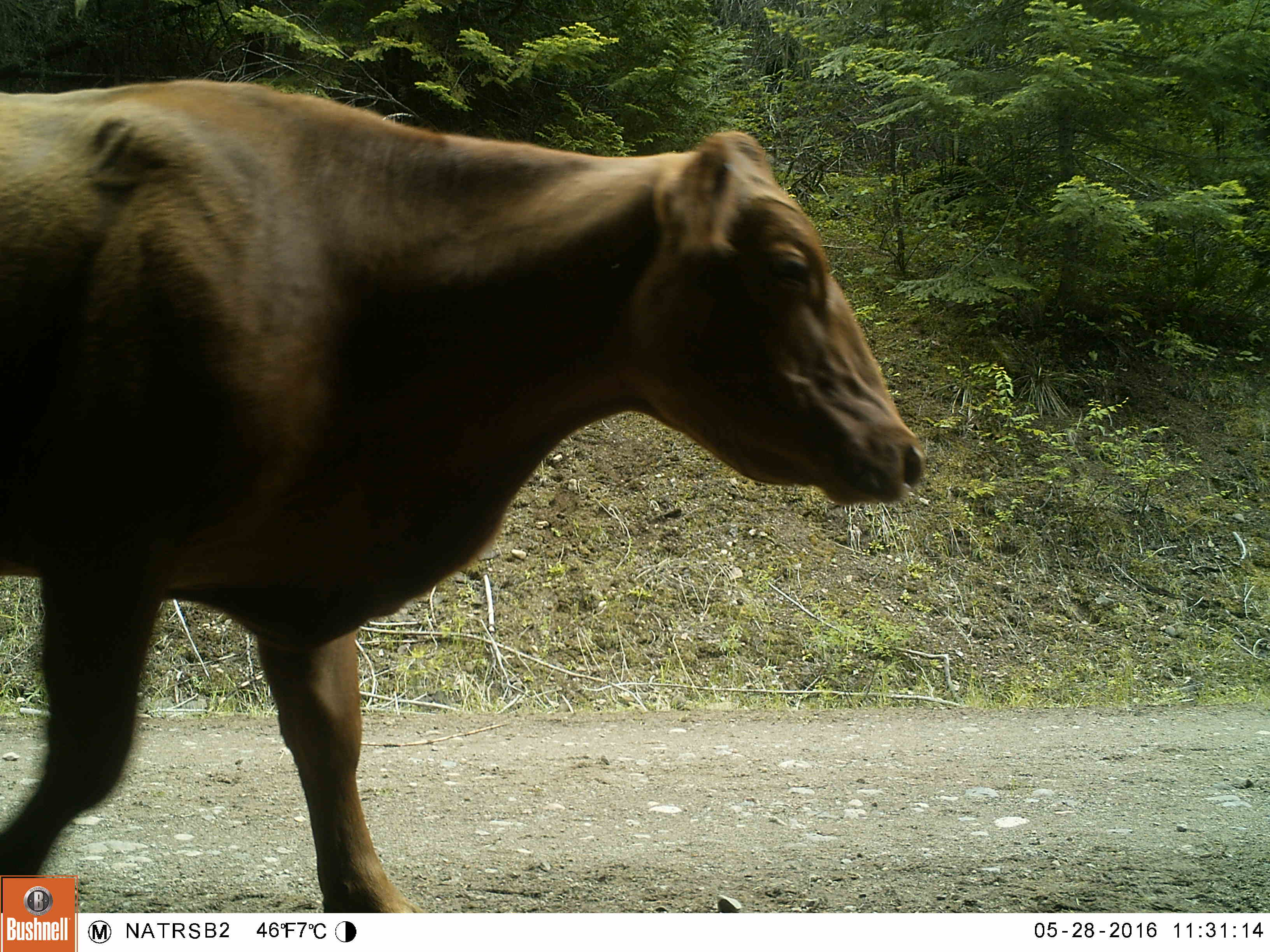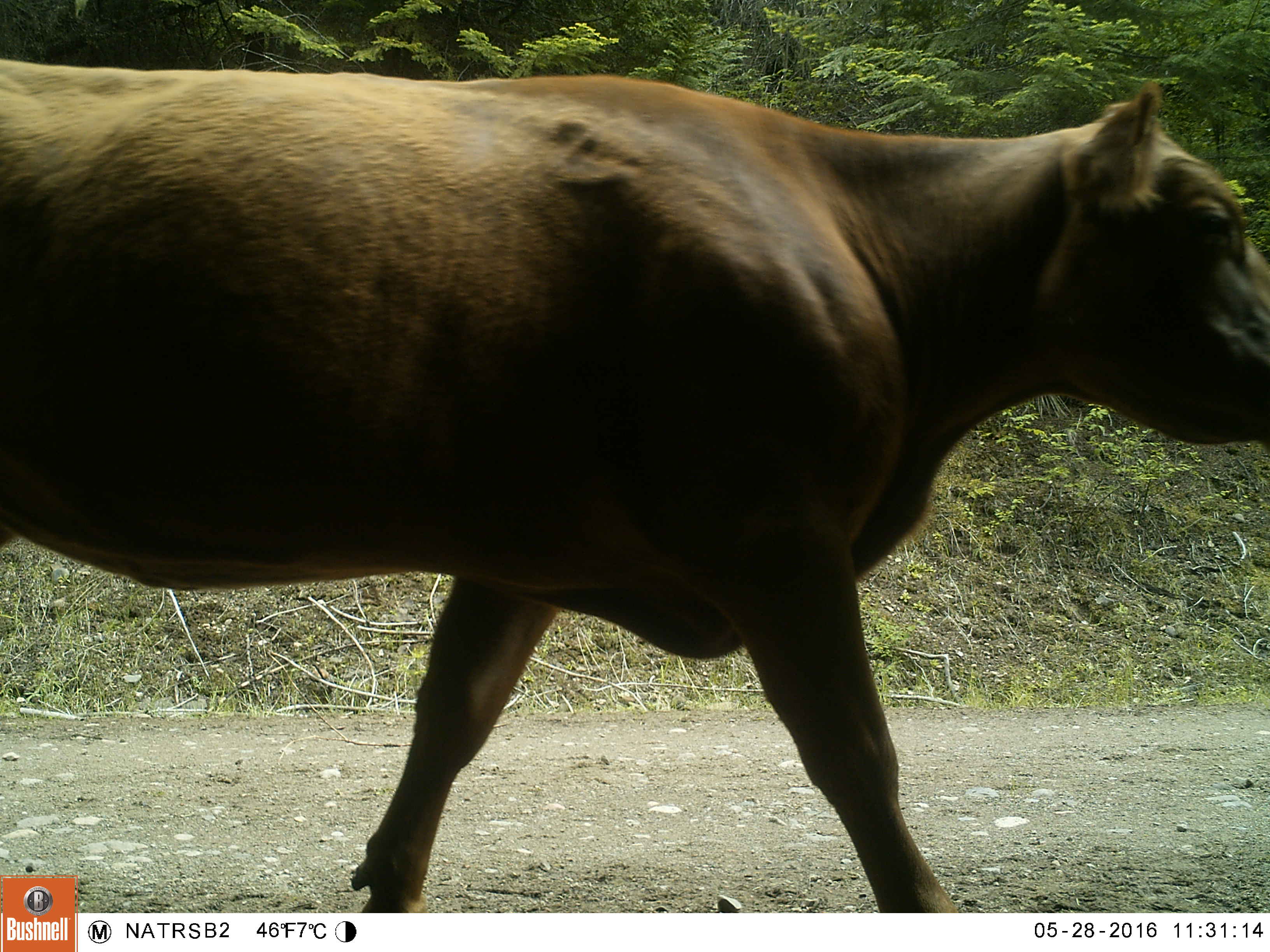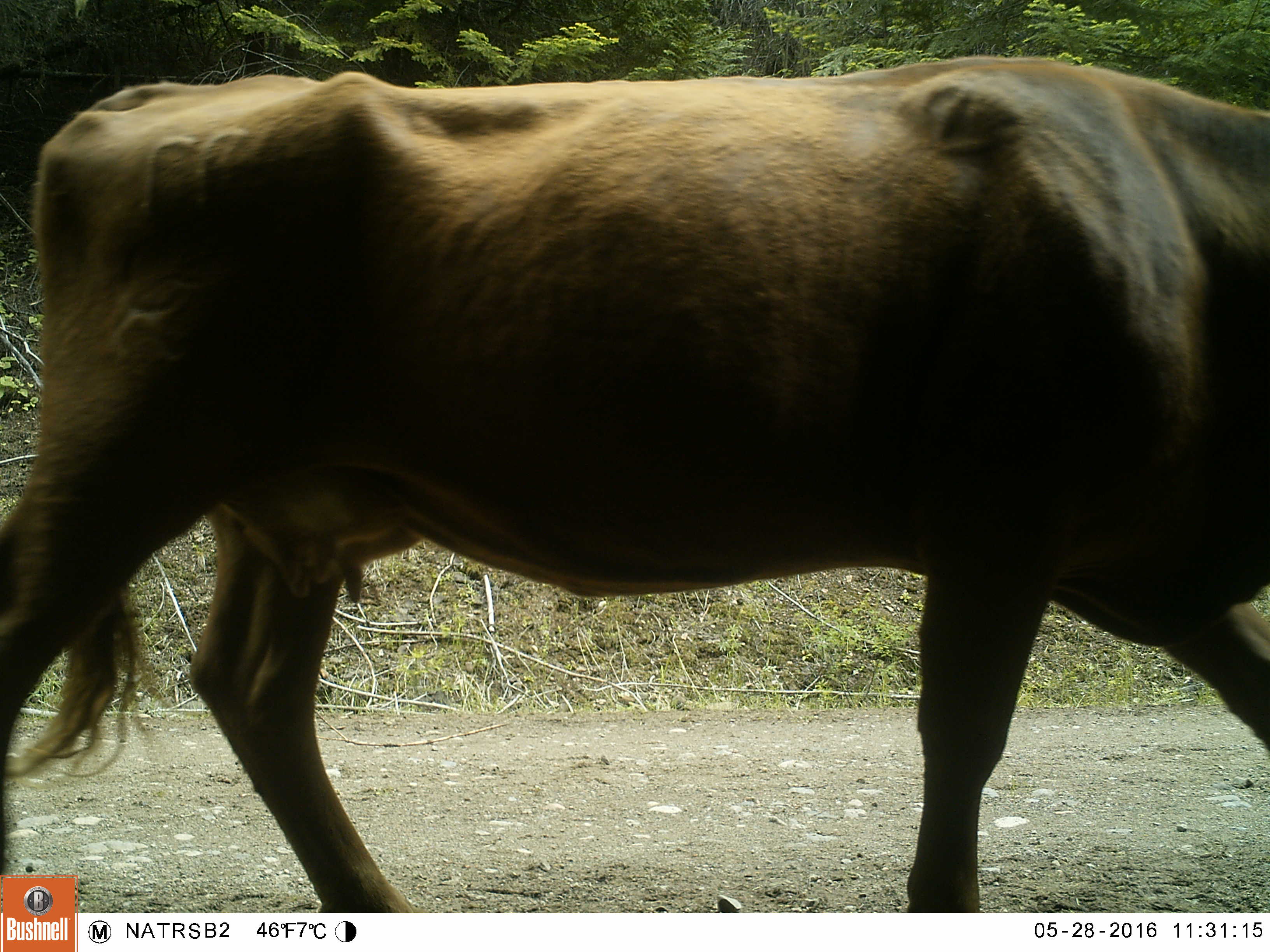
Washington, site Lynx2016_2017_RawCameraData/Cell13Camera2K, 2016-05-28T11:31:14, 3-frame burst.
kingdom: Animalia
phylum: Chordata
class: Mammalia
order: Artiodactyla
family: Bovidae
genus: Bos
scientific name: Bos taurus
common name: domestic cattle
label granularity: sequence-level